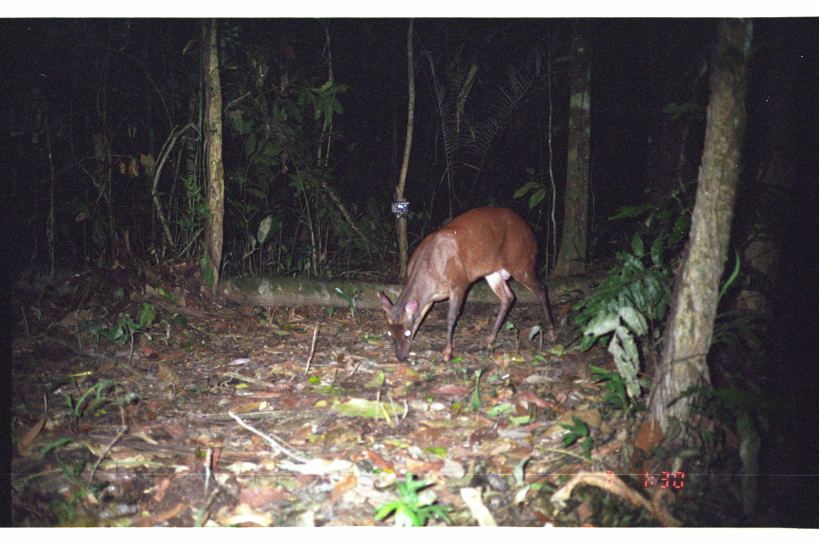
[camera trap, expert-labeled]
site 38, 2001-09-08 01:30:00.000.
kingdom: Animalia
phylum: Chordata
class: Mammalia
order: Artiodactyla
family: Cervidae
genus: Mazama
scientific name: Mazama americana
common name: red brocket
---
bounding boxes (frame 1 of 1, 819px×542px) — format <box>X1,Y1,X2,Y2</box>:
mazama americana: <box>374,203,558,362</box>